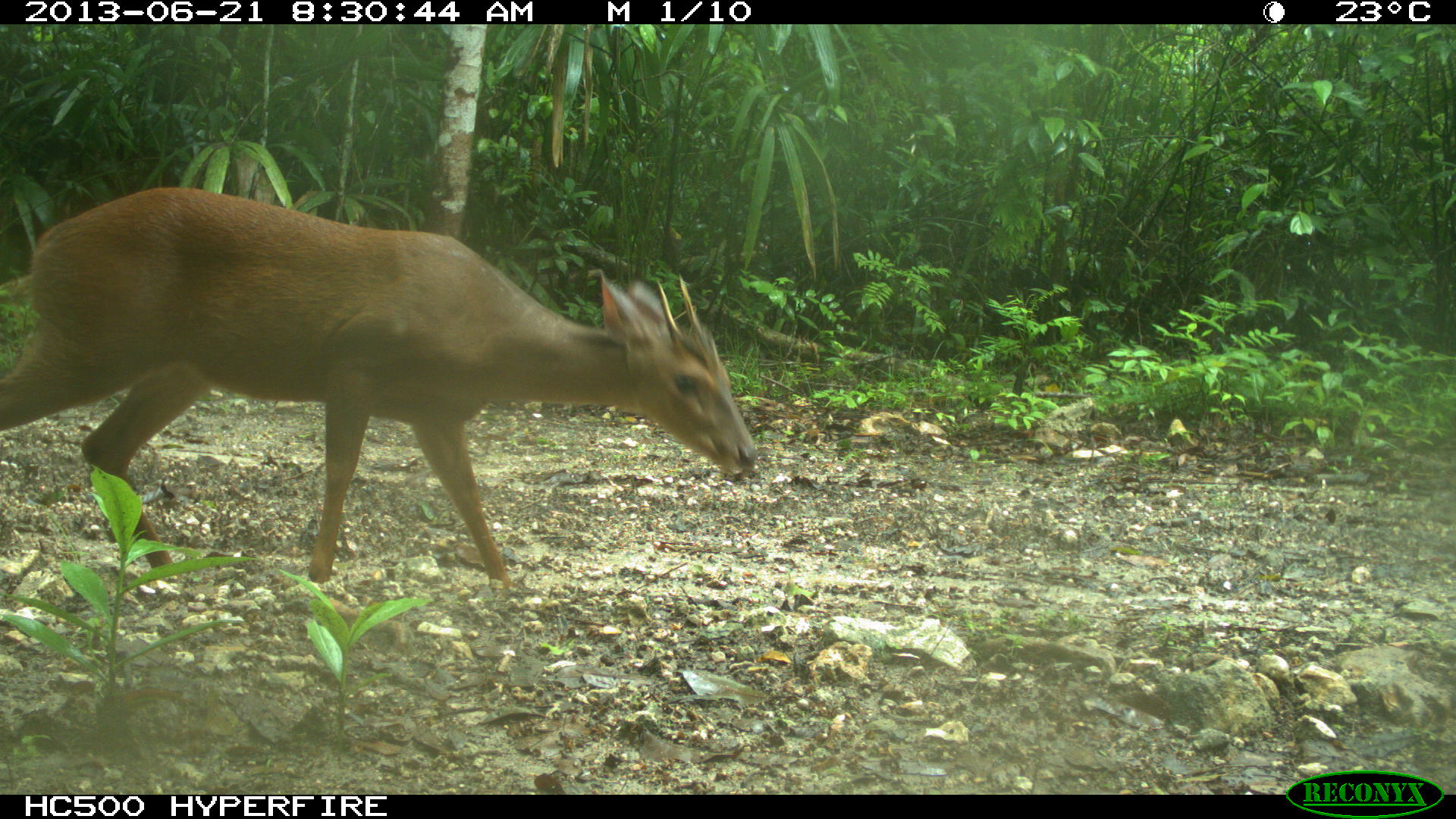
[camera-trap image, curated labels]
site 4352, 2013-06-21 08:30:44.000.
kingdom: Animalia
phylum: Chordata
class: Mammalia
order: Artiodactyla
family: Cervidae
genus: Mazama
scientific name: Mazama temama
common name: central american red brocket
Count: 1.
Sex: male.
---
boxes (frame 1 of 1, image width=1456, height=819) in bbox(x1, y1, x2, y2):
mazama temama: bbox(0, 184, 754, 582)